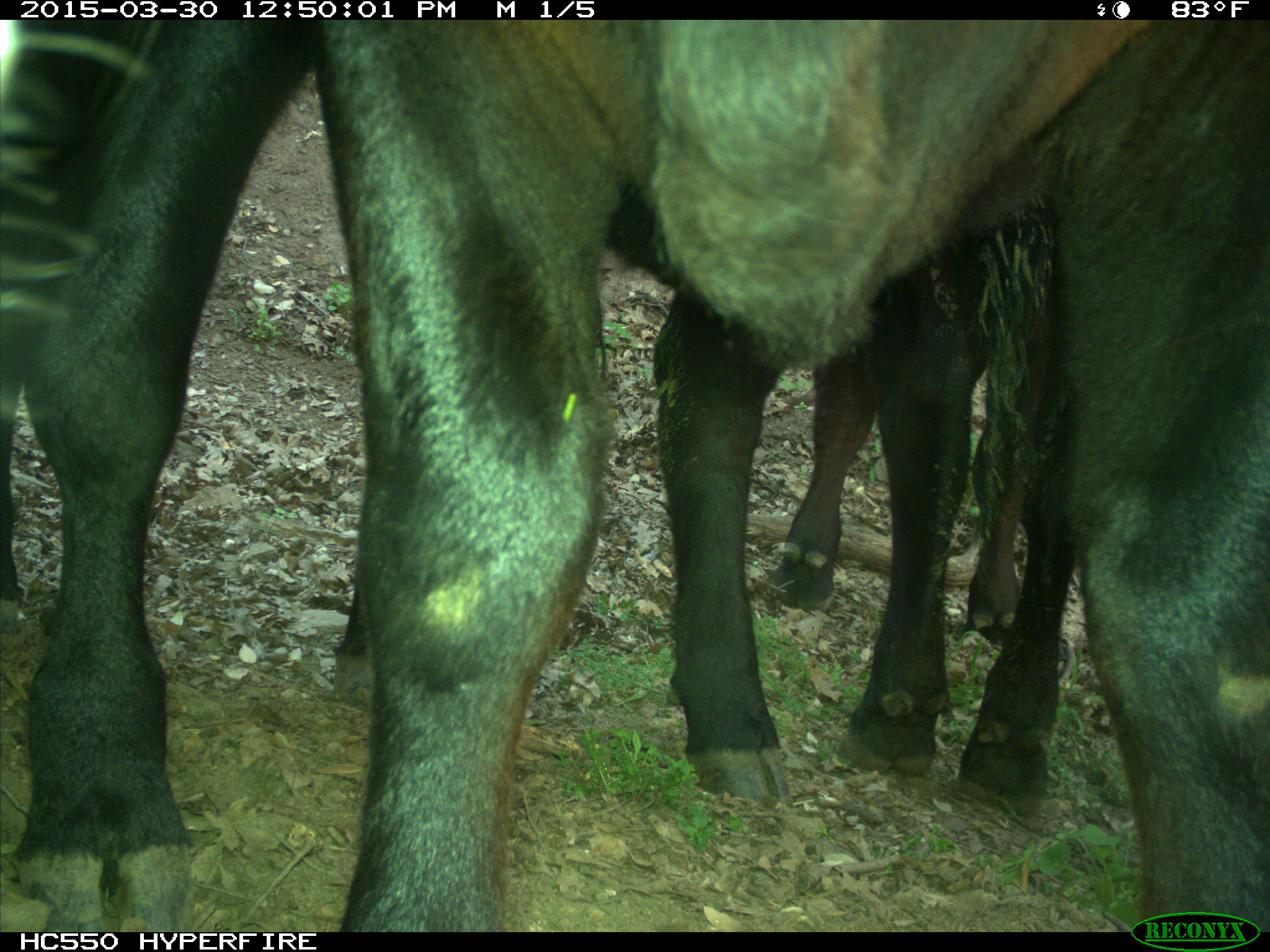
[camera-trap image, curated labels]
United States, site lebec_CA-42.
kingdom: Animalia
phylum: Chordata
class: Mammalia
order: Artiodactyla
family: Bovidae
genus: Bos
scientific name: Bos taurus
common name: domestic cow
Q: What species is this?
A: Bos taurus (domestic cow).